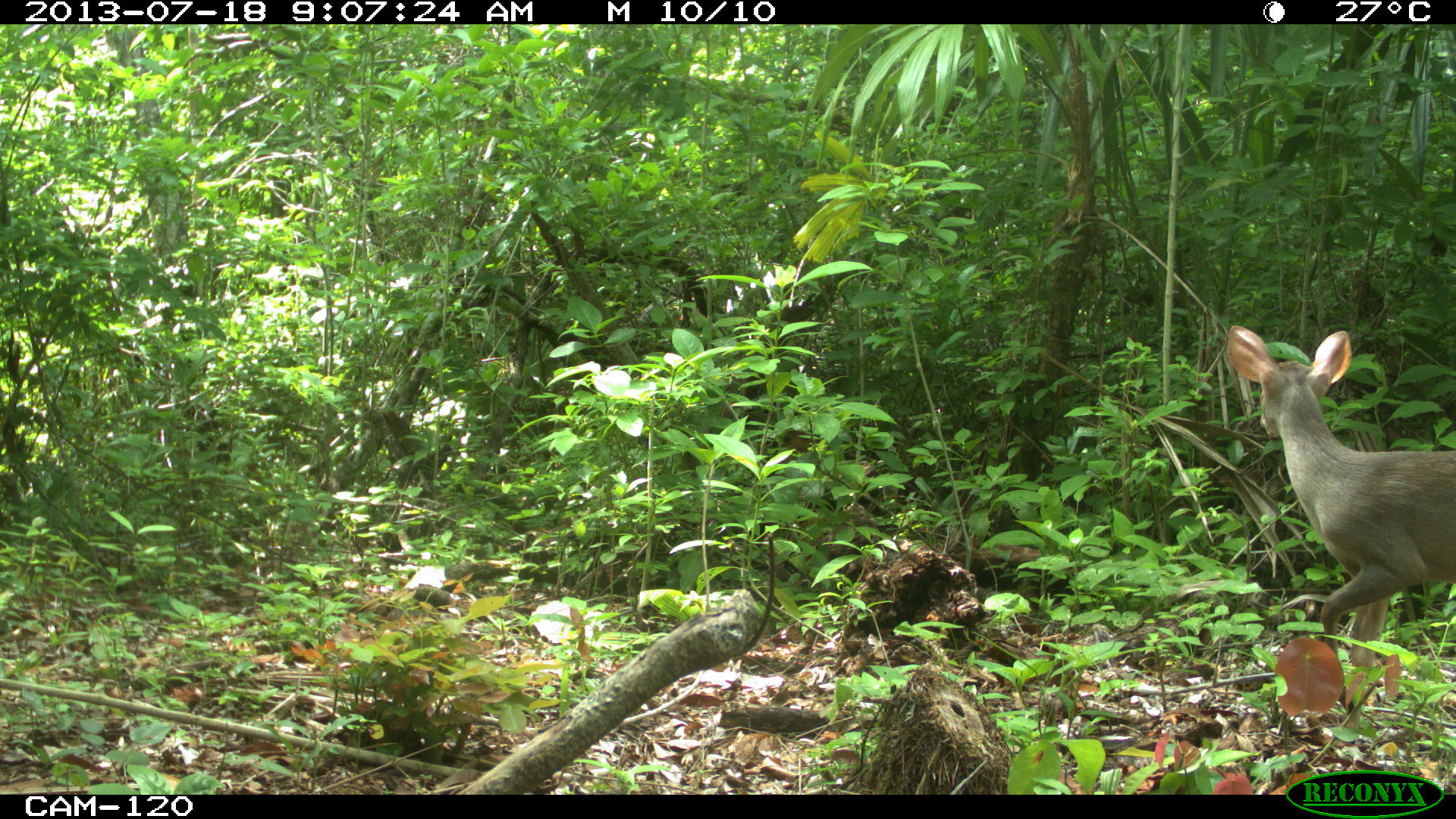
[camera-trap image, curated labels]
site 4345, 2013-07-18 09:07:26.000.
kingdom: Animalia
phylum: Chordata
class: Mammalia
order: Artiodactyla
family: Cervidae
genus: Odocoileus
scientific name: Odocoileus virginianus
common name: white-tailed deer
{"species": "Odocoileus virginianus (white-tailed deer)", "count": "1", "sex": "female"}